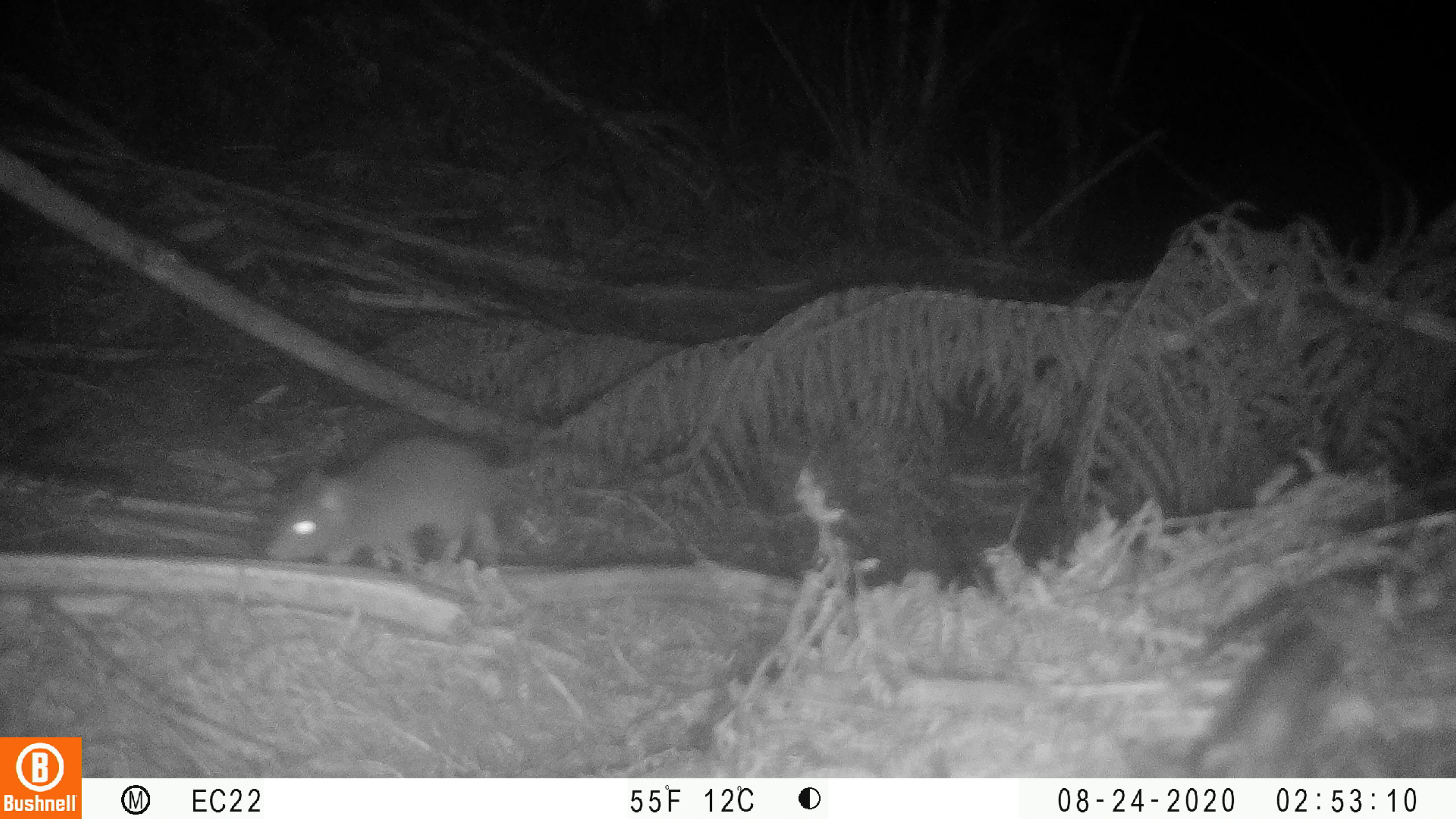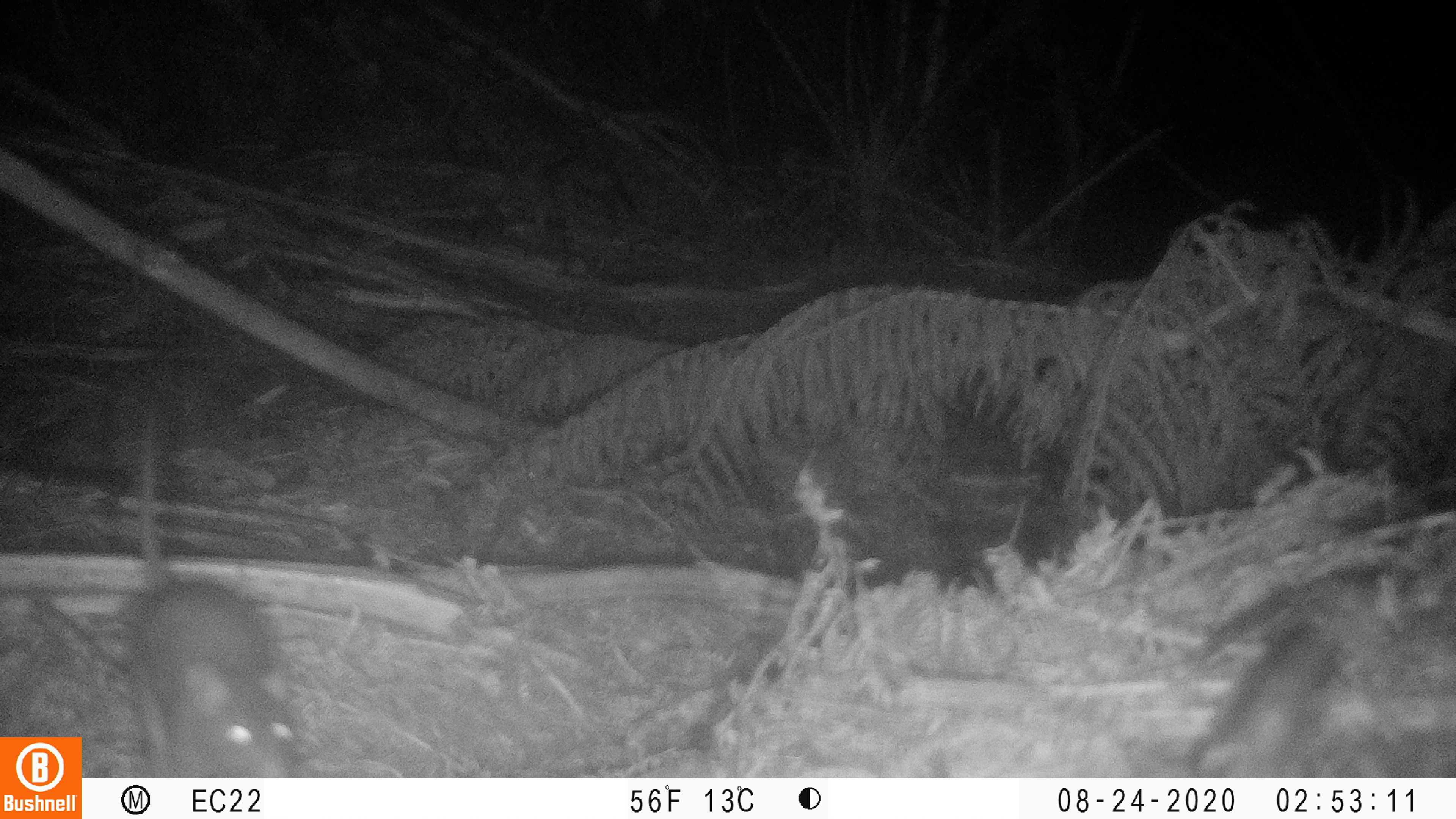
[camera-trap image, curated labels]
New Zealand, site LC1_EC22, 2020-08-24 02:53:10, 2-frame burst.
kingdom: Animalia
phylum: Chordata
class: Mammalia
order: Rodentia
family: Muridae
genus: Rattus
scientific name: Rattus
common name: rat